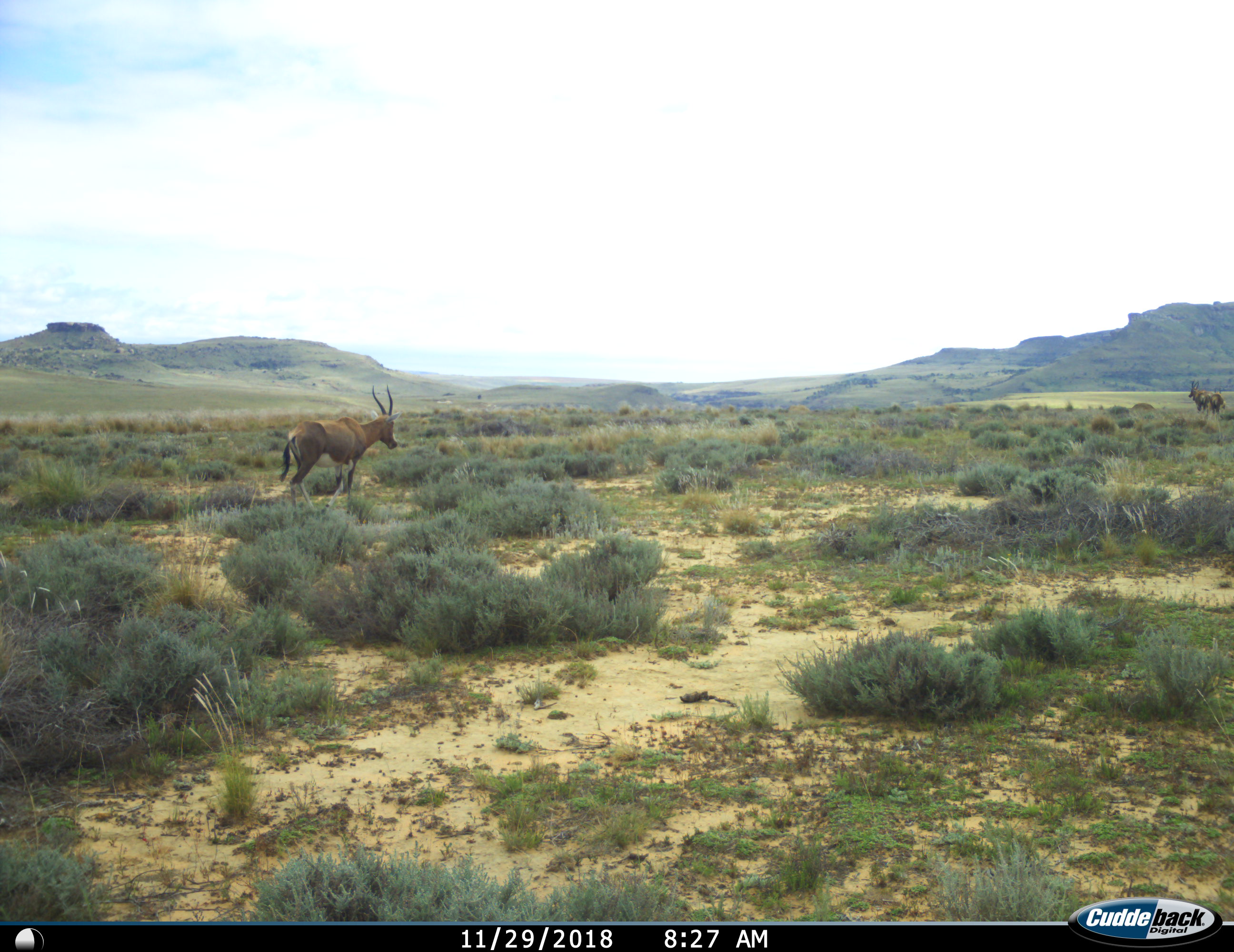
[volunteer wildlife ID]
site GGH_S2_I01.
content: unidentified animal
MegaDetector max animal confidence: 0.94